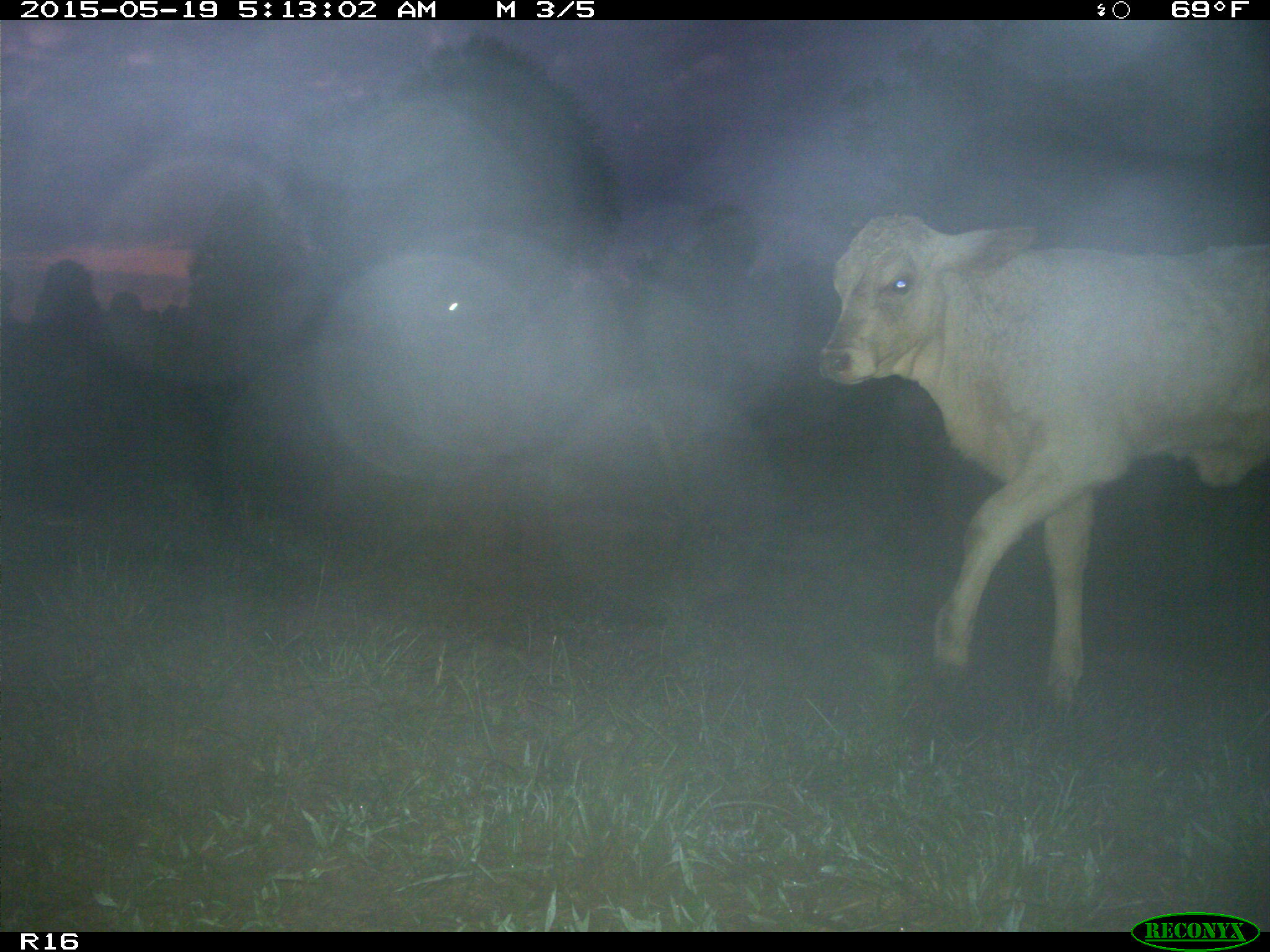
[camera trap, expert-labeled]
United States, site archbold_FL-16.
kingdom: Animalia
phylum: Chordata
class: Mammalia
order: Artiodactyla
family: Bovidae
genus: Bos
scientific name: Bos taurus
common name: domestic cow